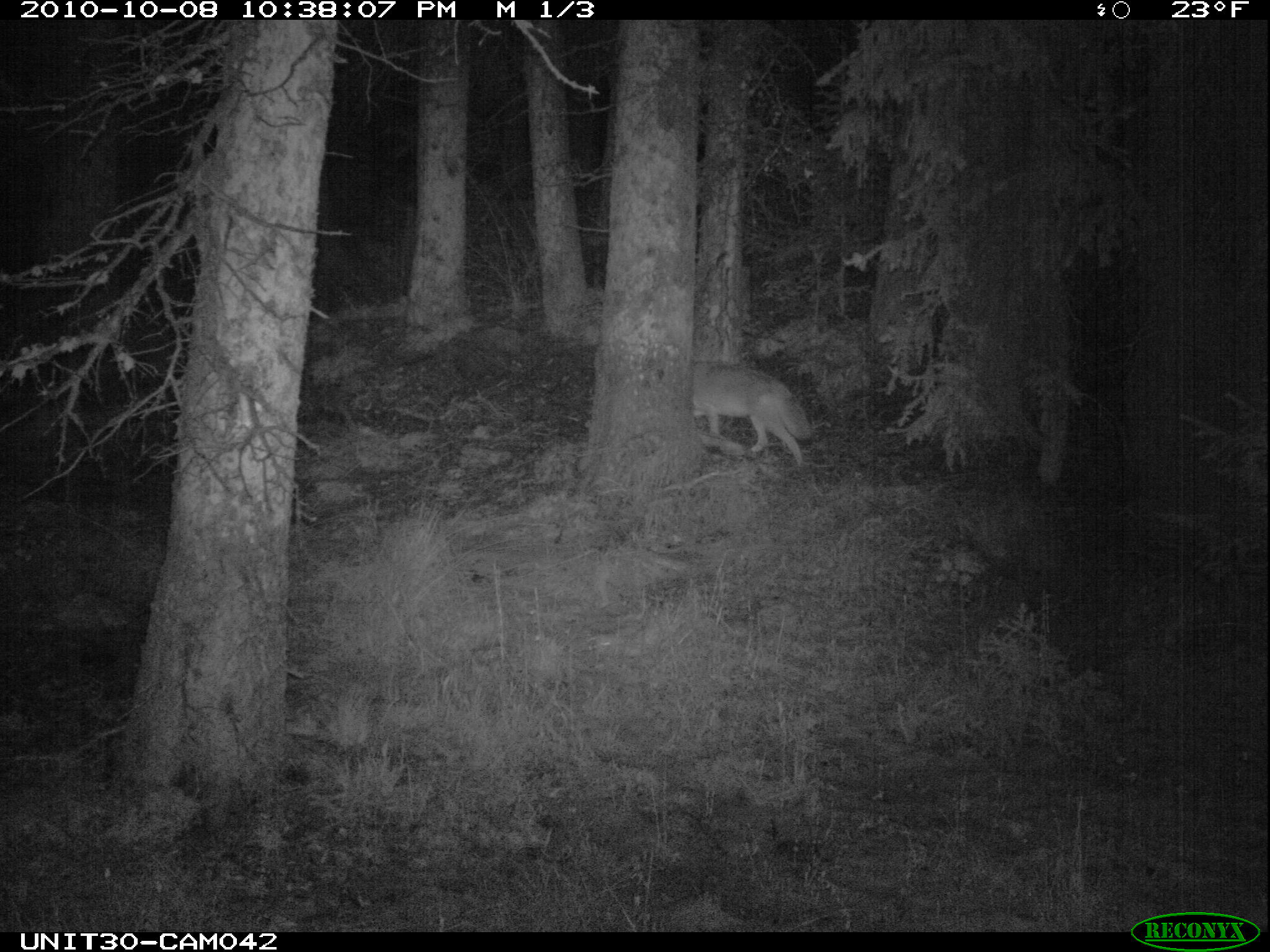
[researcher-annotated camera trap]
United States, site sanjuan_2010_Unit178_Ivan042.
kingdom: Animalia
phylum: Chordata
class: Mammalia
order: Carnivora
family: Canidae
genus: Canis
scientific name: Canis latrans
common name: coyote